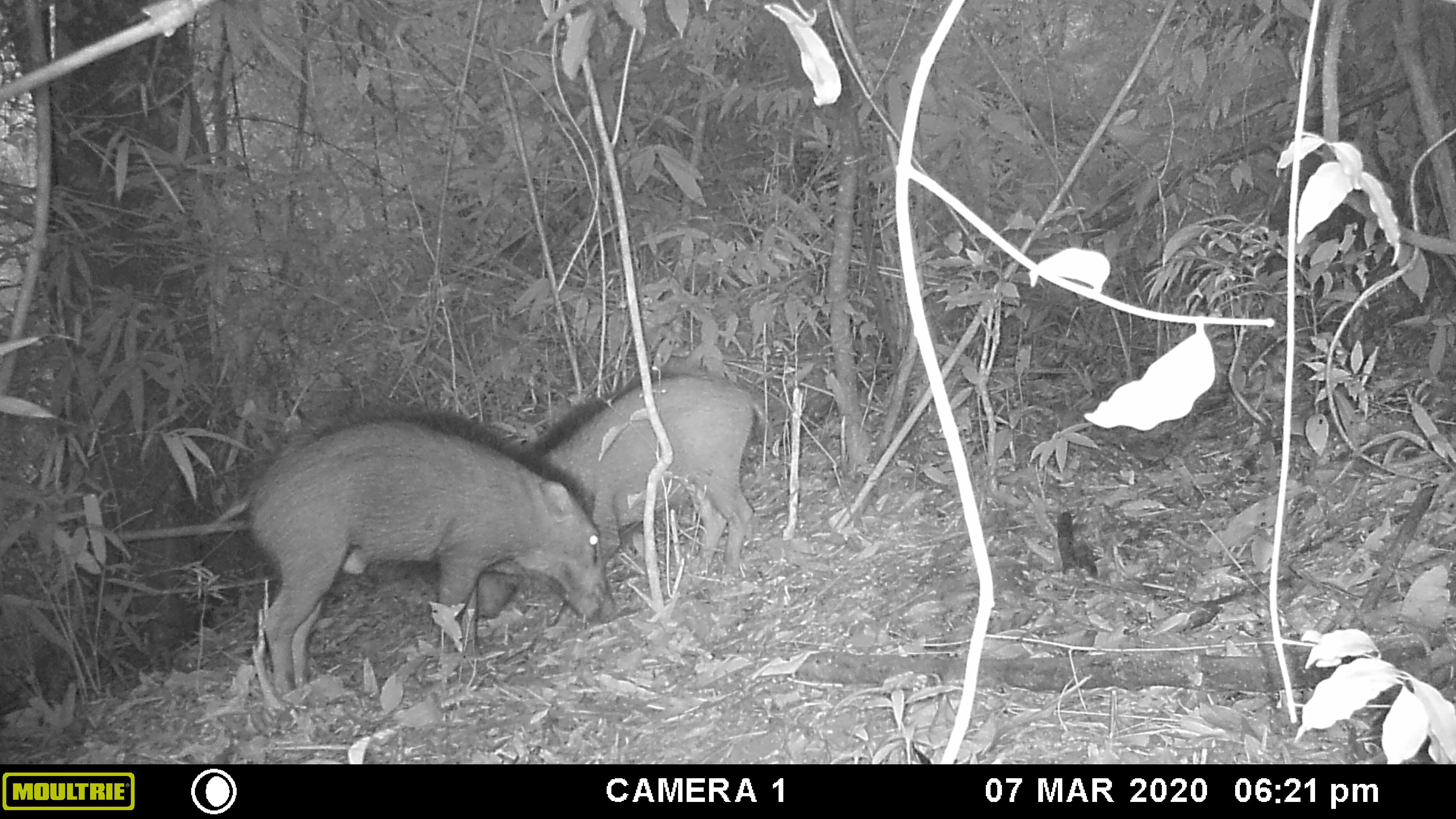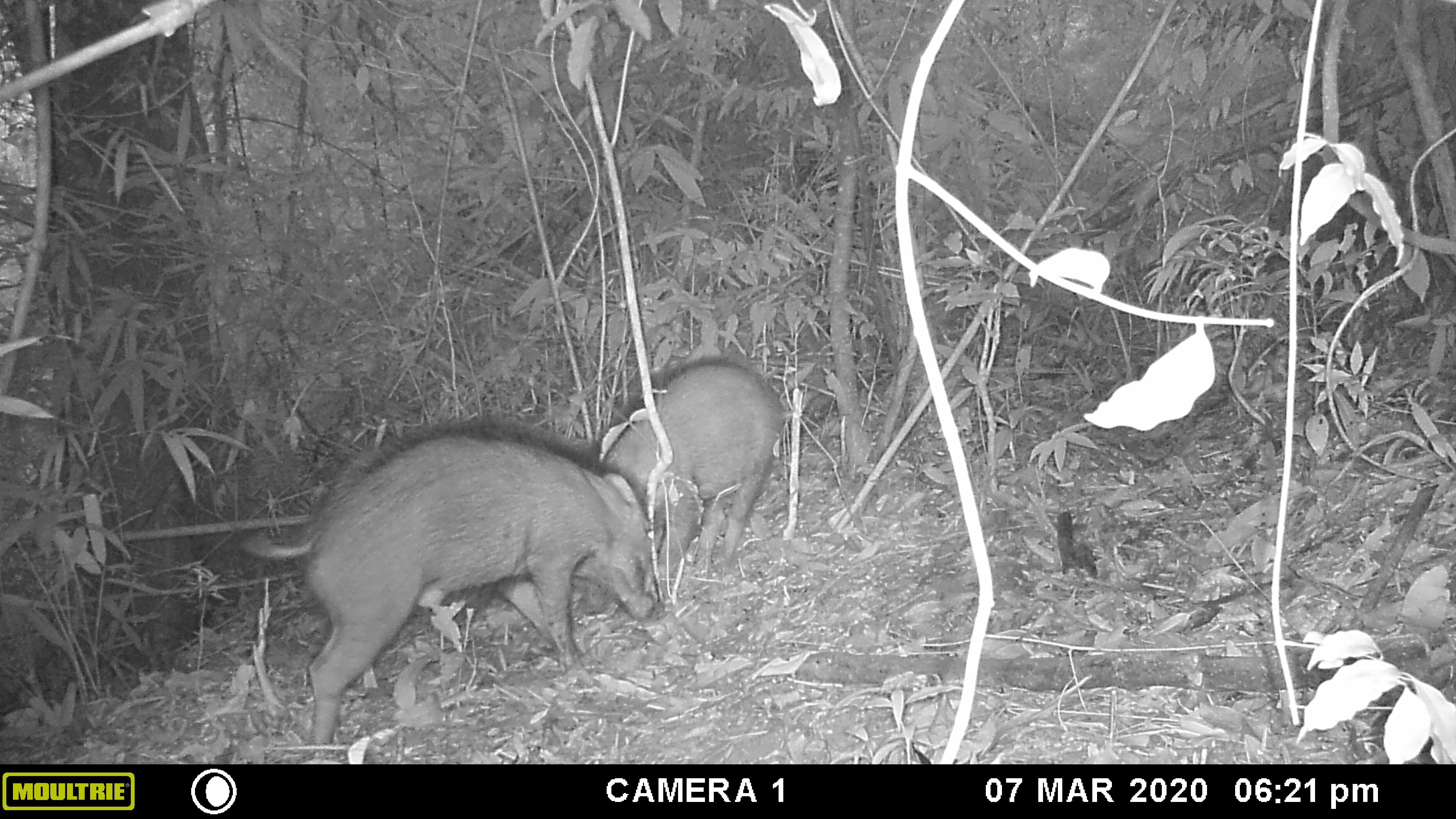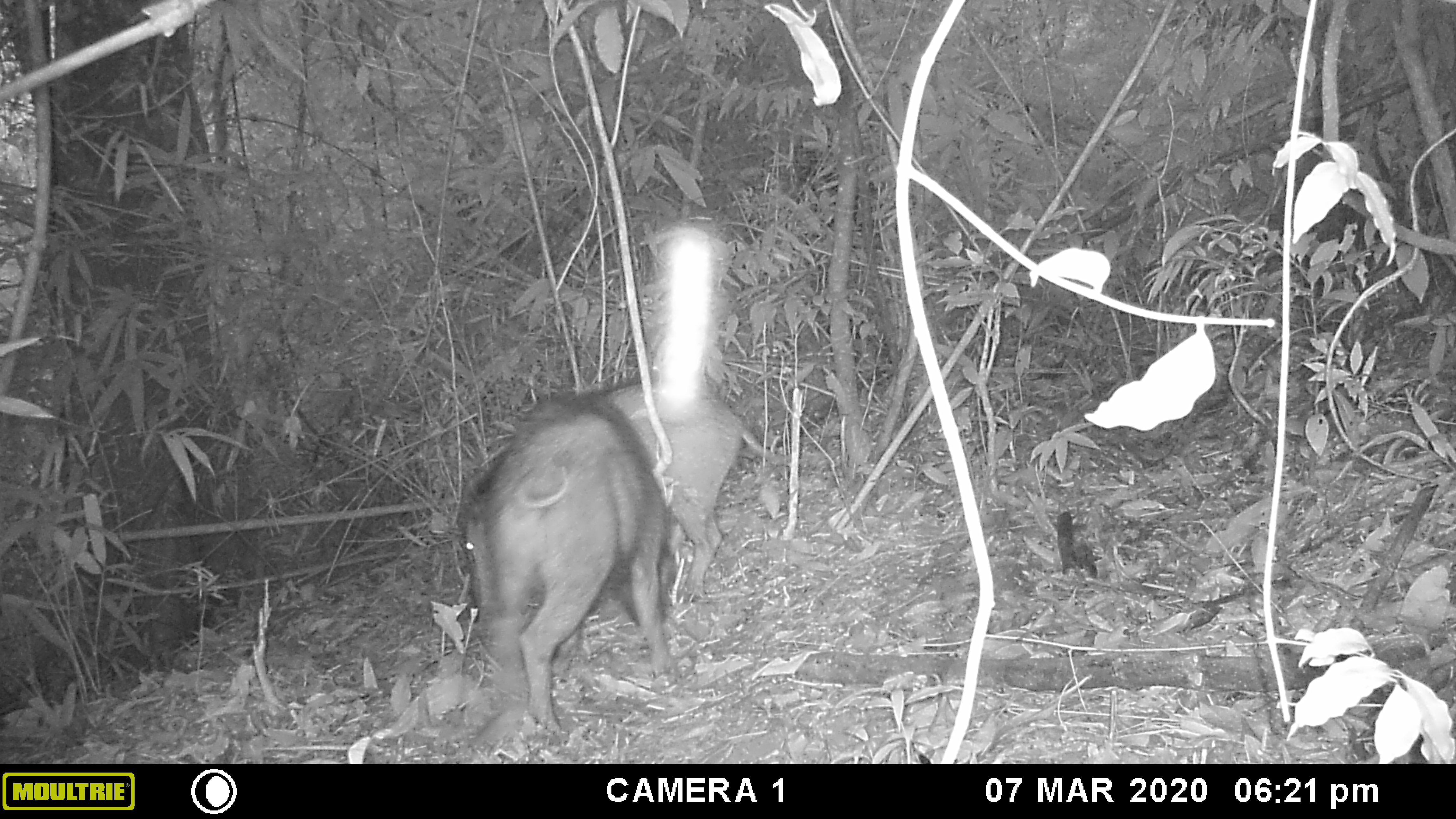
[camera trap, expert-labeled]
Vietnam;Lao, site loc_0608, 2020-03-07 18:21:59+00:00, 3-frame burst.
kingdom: Animalia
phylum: Chordata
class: Mammalia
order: Artiodactyla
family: Suidae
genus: Sus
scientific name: Sus scrofa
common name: eurasian wild pig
Eurasian wild pig (Sus scrofa). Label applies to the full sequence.